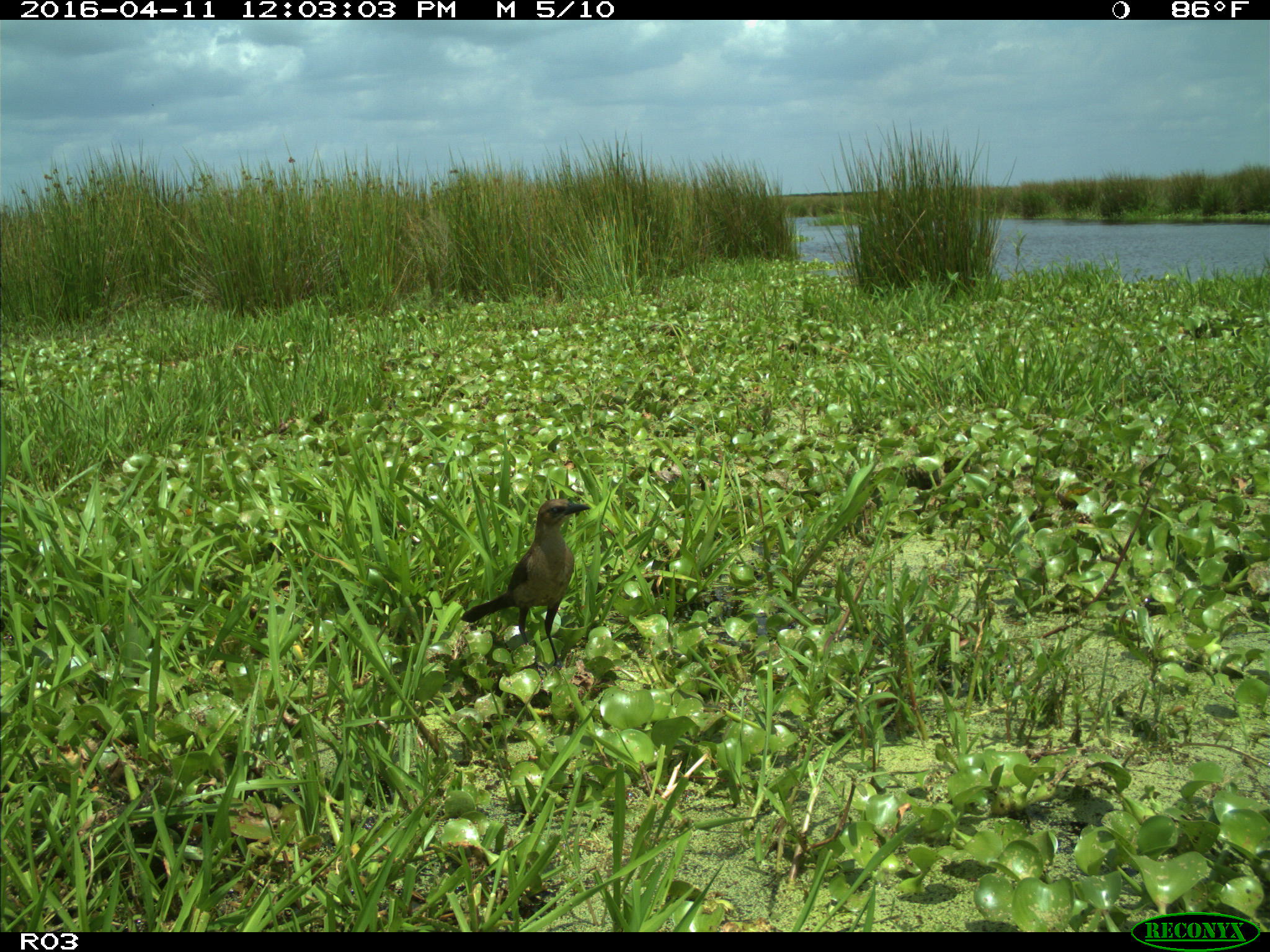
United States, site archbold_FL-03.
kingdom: Animalia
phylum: Chordata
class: Aves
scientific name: Aves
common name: birds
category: unidentified bird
Unidentified bird (birds) (Aves).